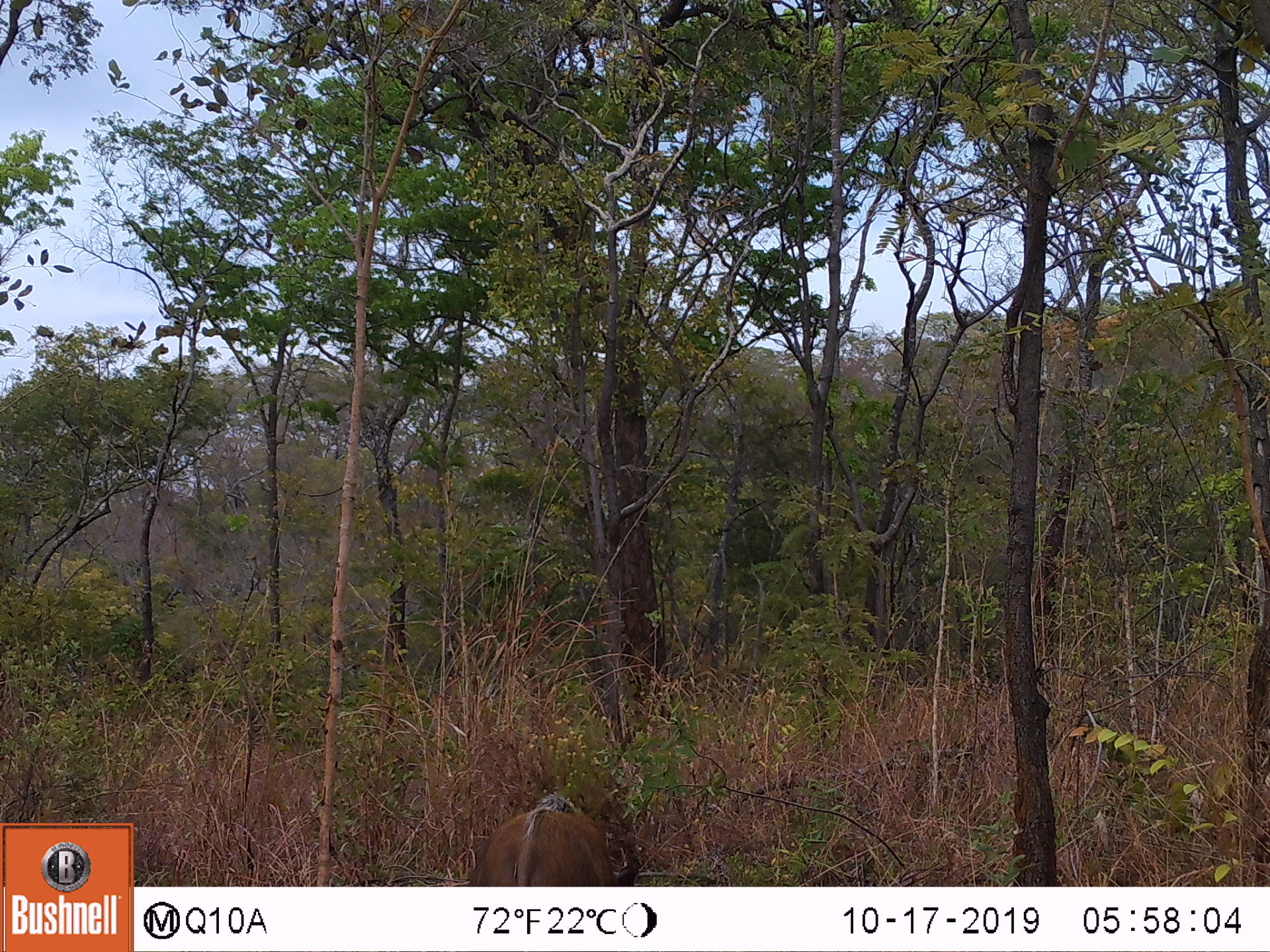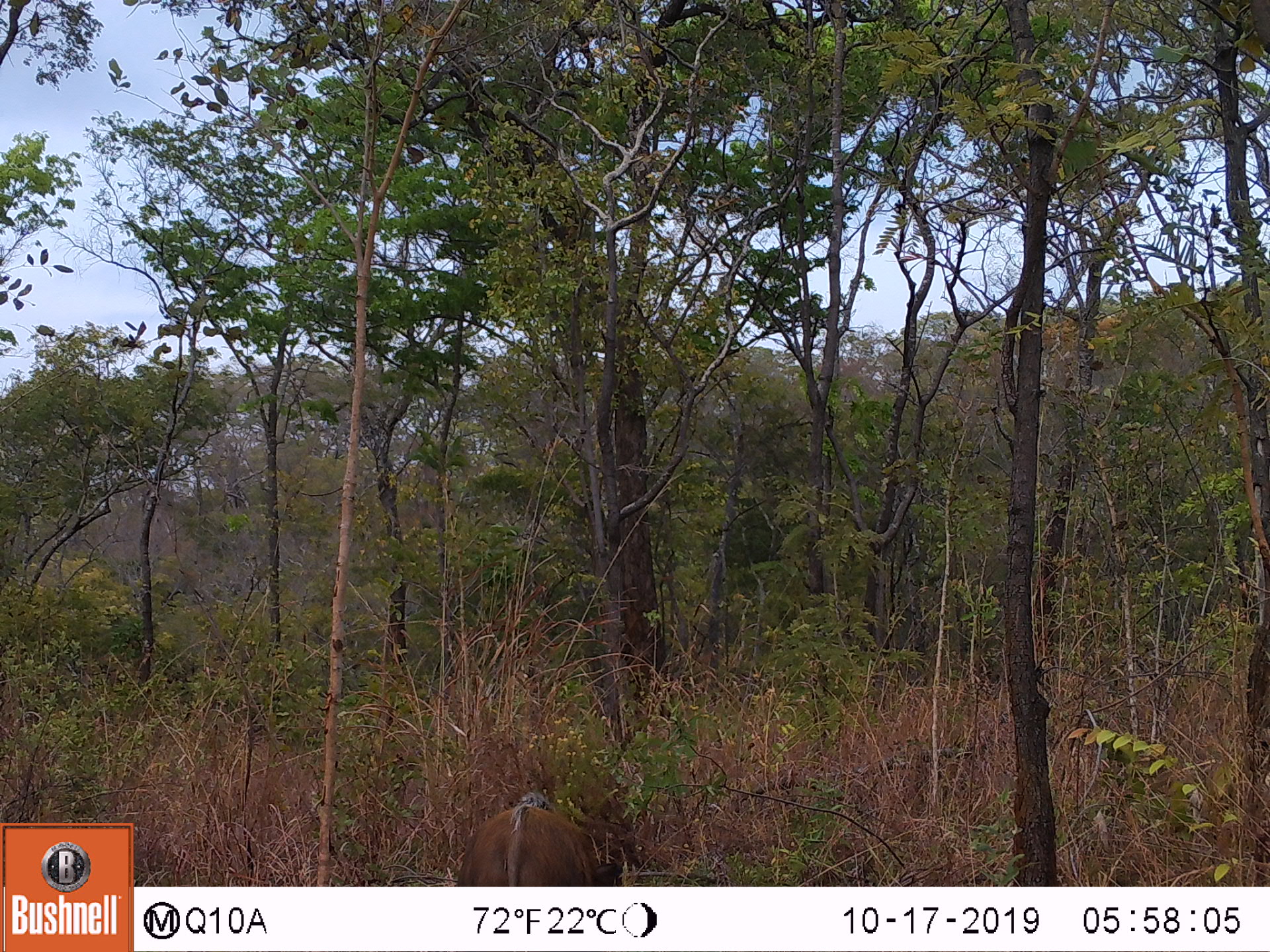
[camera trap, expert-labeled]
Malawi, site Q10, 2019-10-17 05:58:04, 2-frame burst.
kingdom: Animalia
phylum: Chordata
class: Mammalia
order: Artiodactyla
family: Suidae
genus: Potamochoerus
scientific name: Potamochoerus larvatus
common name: bushpig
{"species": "bushpig (Potamochoerus larvatus)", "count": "1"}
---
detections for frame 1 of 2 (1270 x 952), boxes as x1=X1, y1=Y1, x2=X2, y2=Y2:
bushpig: x1=450, y1=777, x2=640, y2=885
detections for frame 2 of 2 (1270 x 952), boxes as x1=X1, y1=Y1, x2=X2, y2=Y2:
bushpig: x1=442, y1=780, x2=628, y2=885